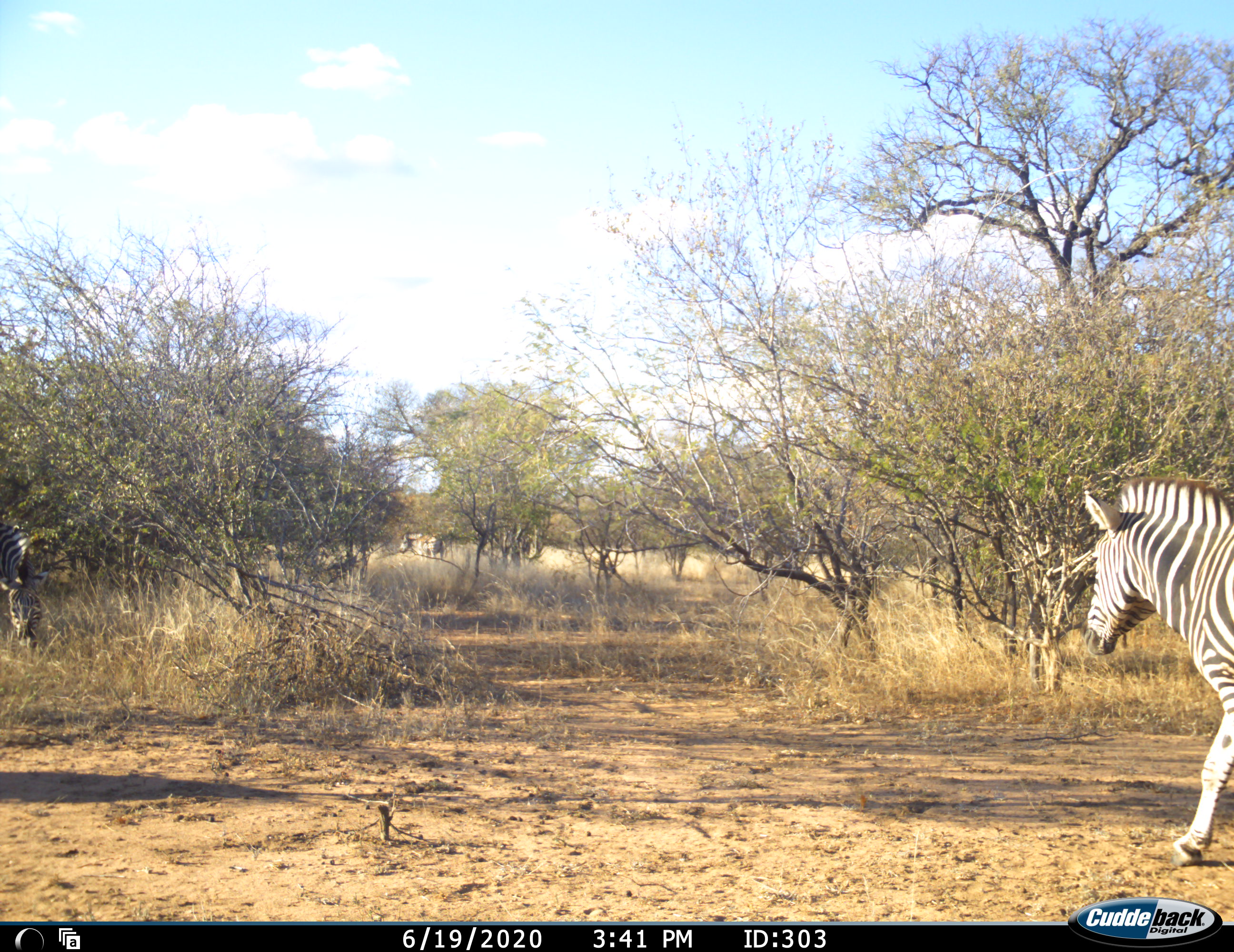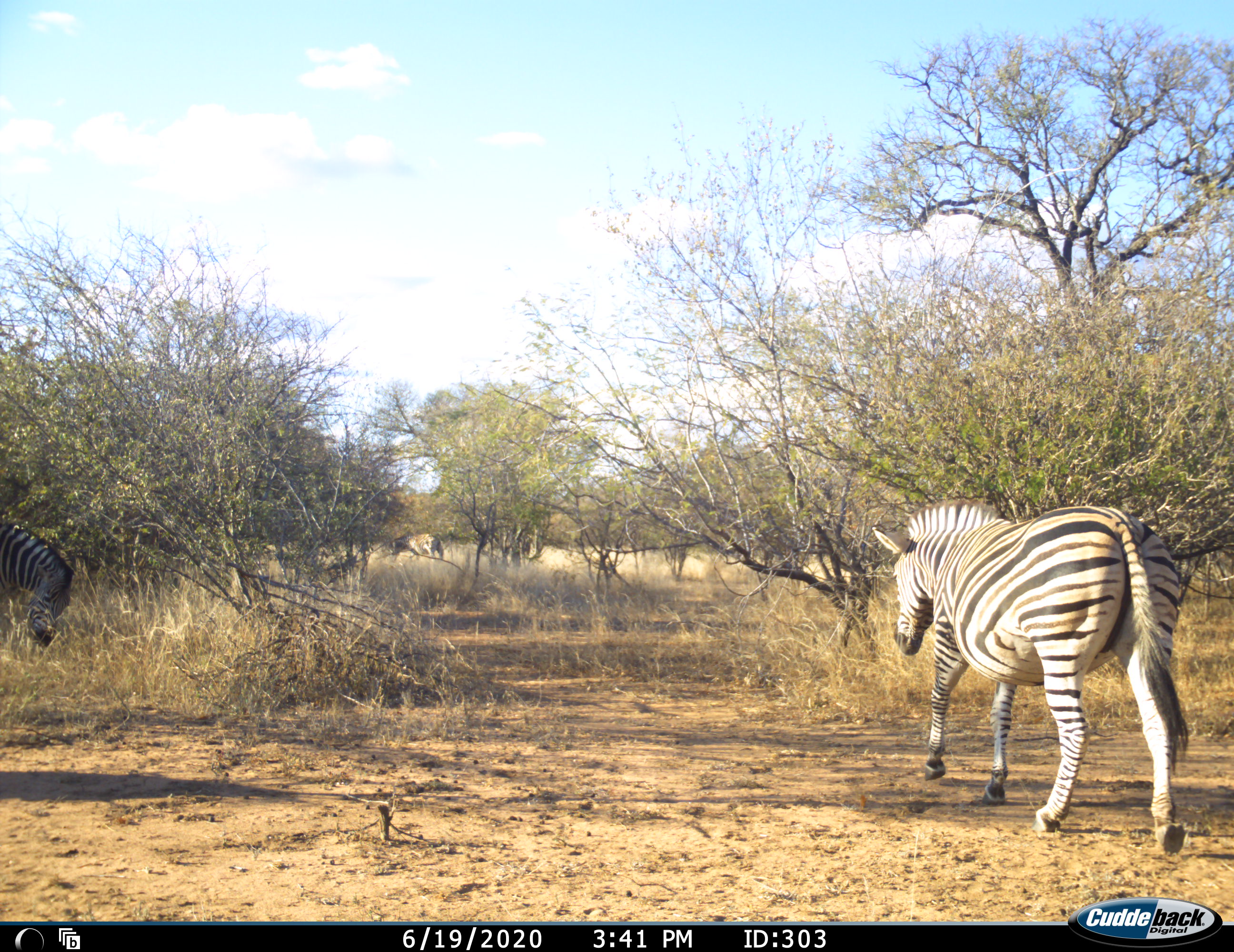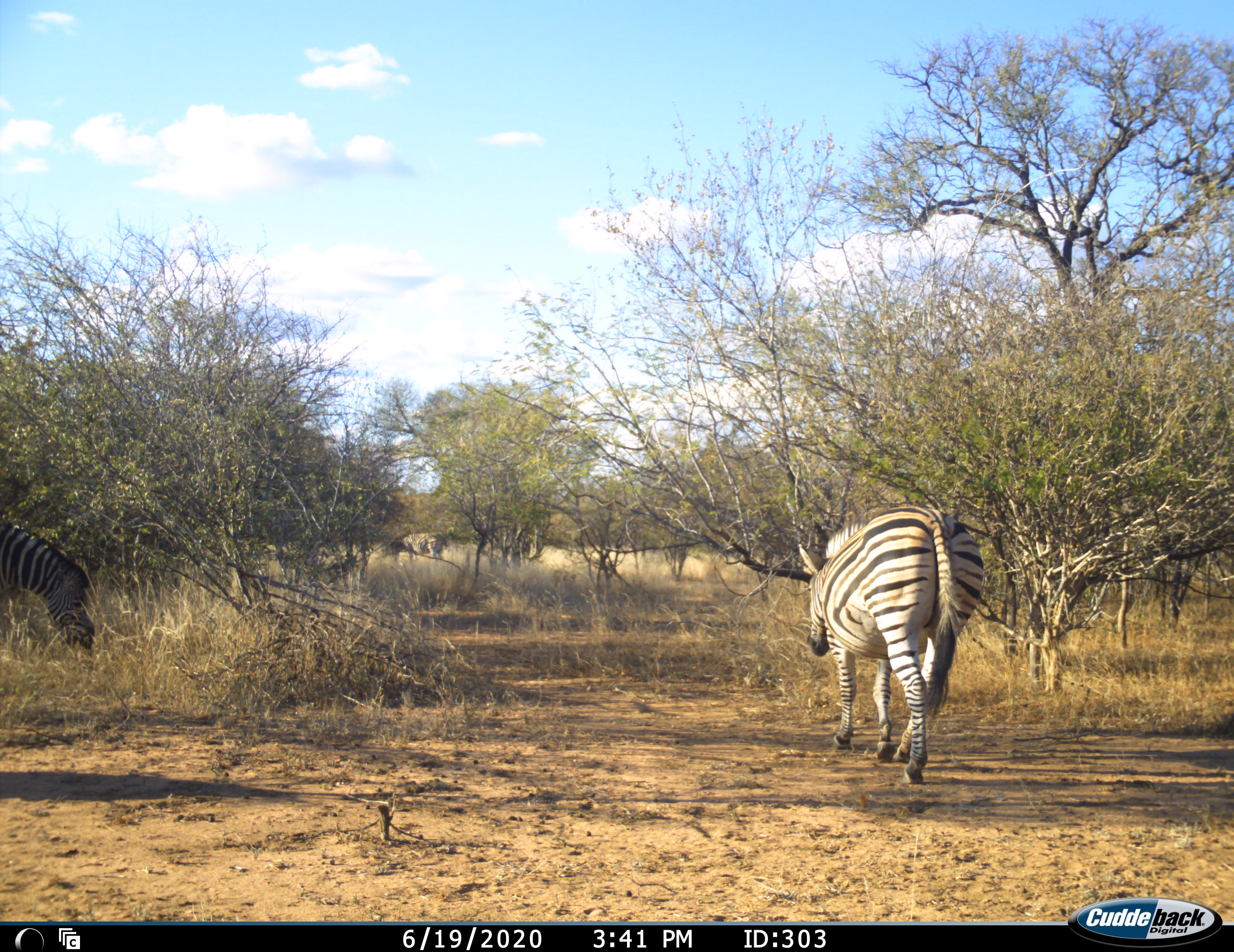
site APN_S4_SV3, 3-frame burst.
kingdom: Animalia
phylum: Chordata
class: Mammalia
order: Perissodactyla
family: Equidae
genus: Equus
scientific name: Equus quagga burchellii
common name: burchell's zebra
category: zebraburchells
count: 3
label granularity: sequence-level